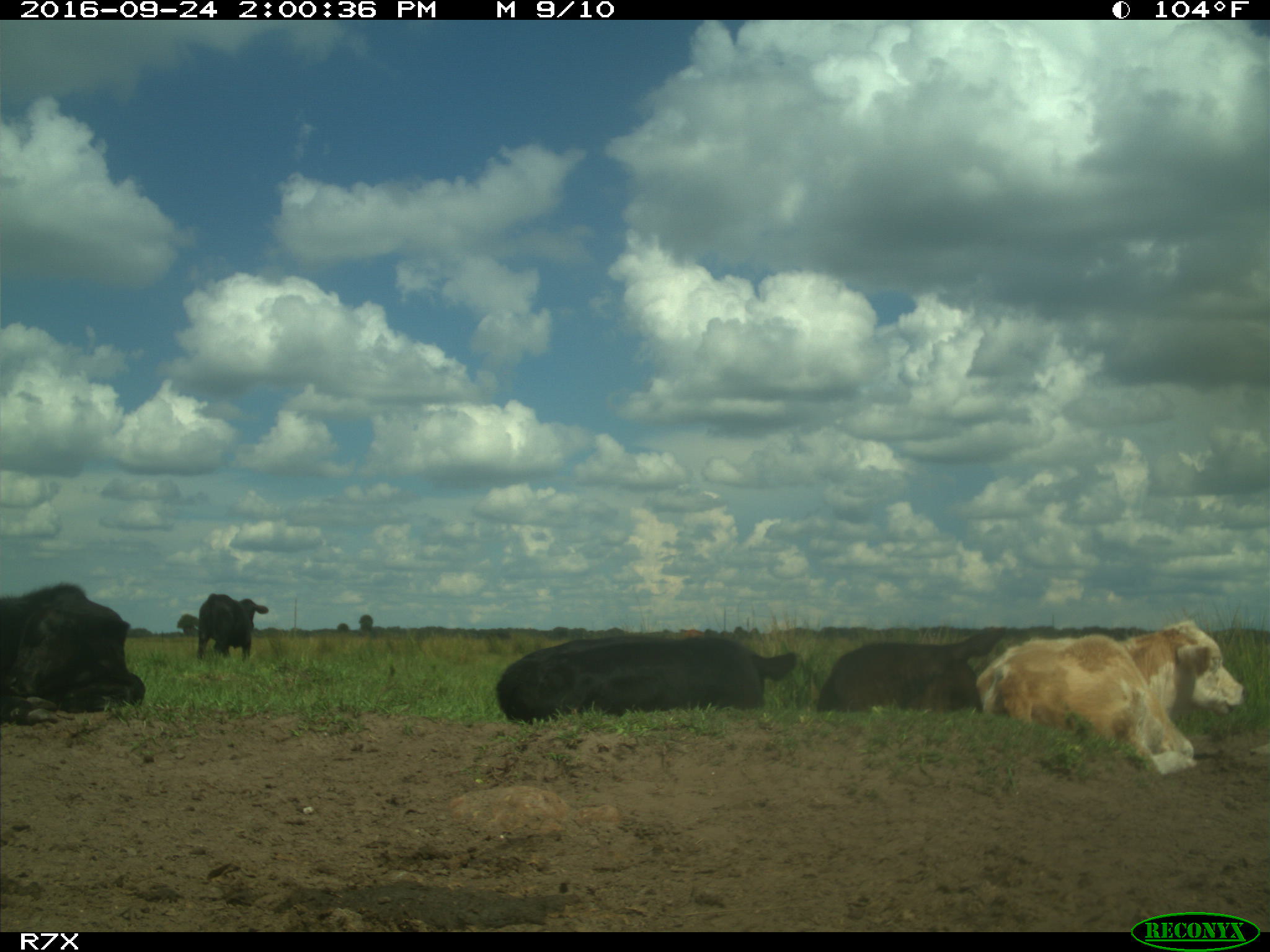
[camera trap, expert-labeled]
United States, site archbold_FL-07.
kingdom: Animalia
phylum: Chordata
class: Mammalia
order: Artiodactyla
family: Bovidae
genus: Bos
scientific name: Bos taurus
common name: domestic cow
Bos taurus (domestic cow).